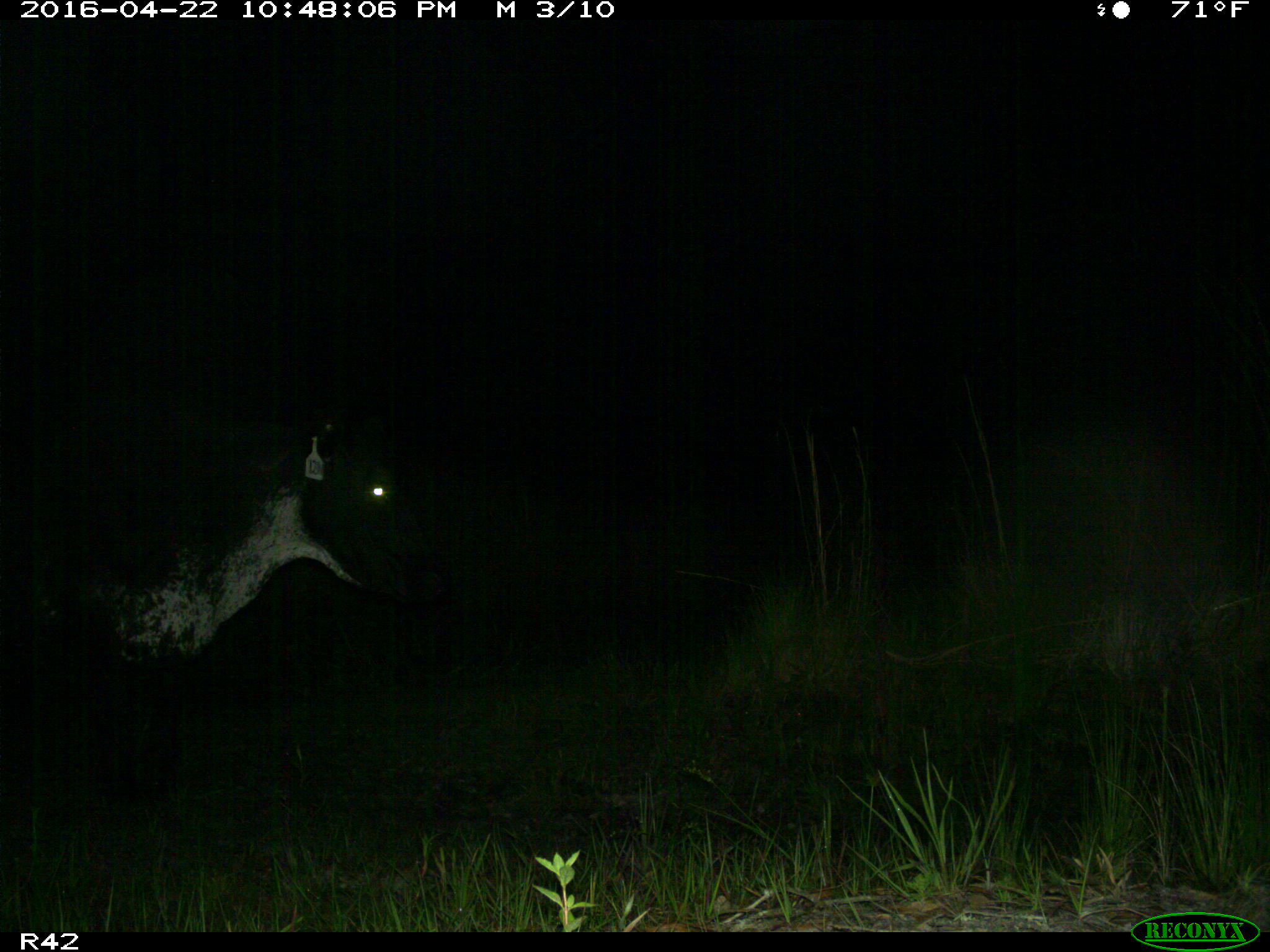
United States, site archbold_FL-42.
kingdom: Animalia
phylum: Chordata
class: Mammalia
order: Artiodactyla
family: Bovidae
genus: Bos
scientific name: Bos taurus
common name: domestic cow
Bos taurus (domestic cow).